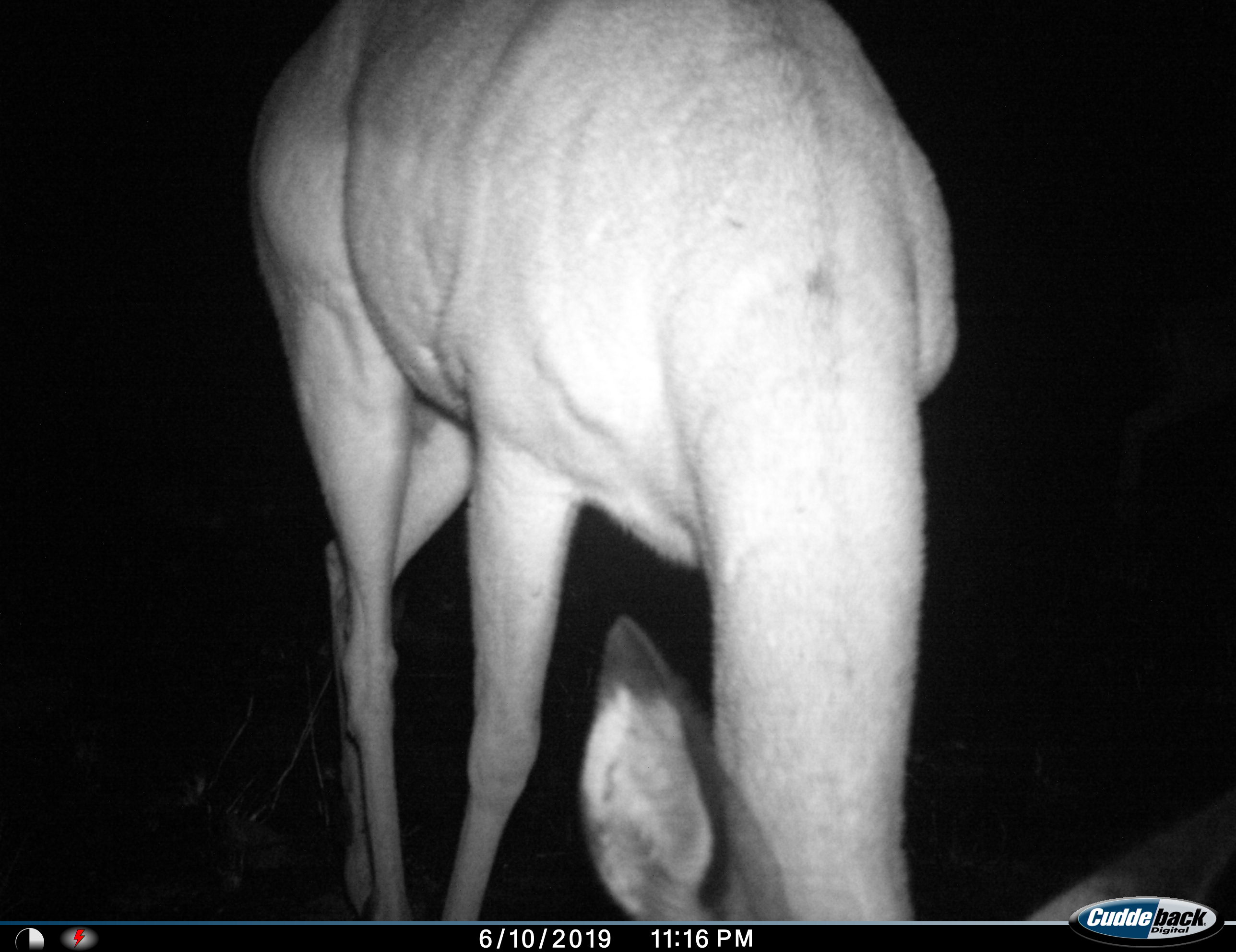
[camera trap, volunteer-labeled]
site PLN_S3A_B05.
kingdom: Animalia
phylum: Chordata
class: Mammalia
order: Artiodactyla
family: Bovidae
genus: Aepyceros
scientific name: Aepyceros melampus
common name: impala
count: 1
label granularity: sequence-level